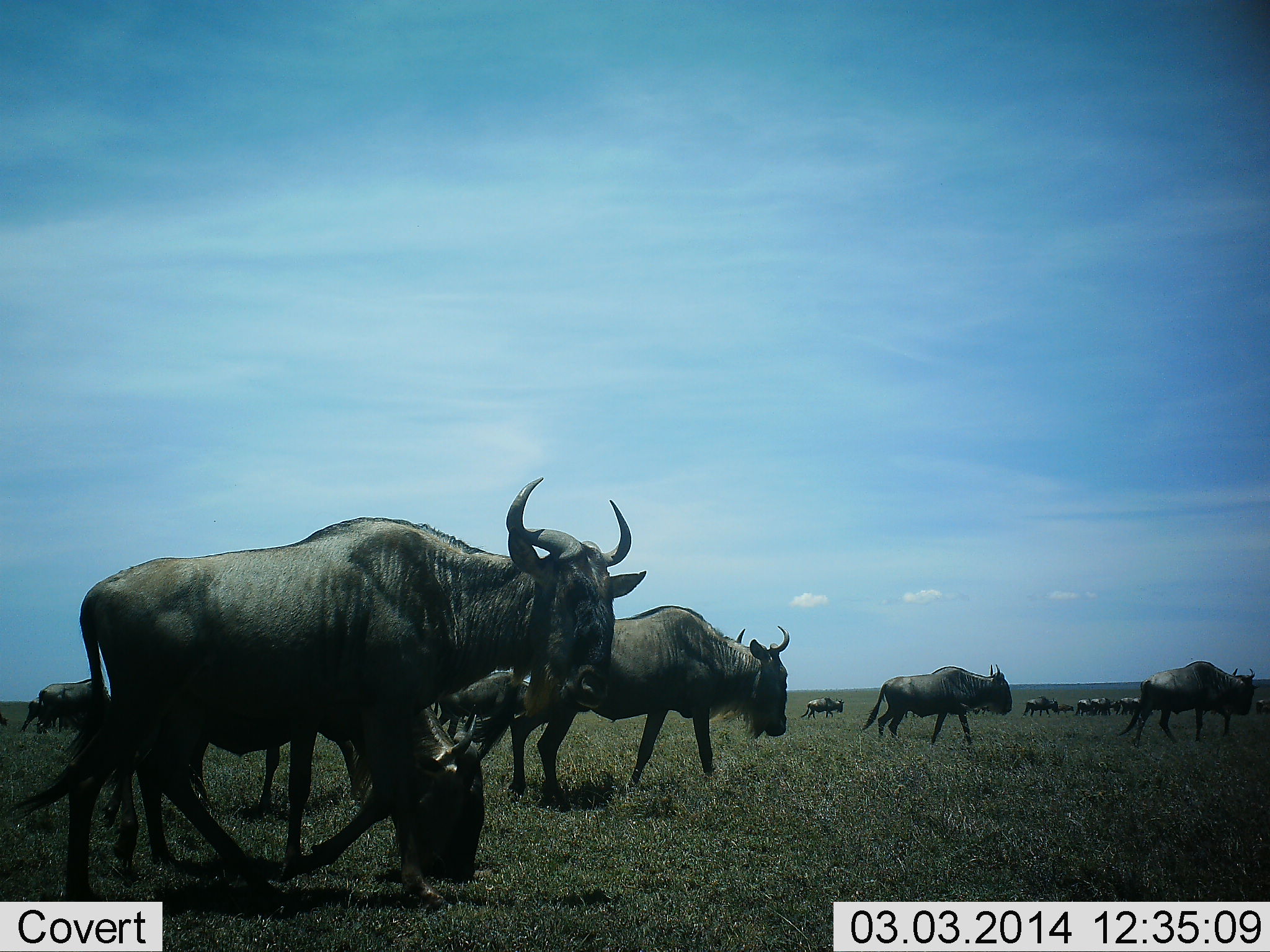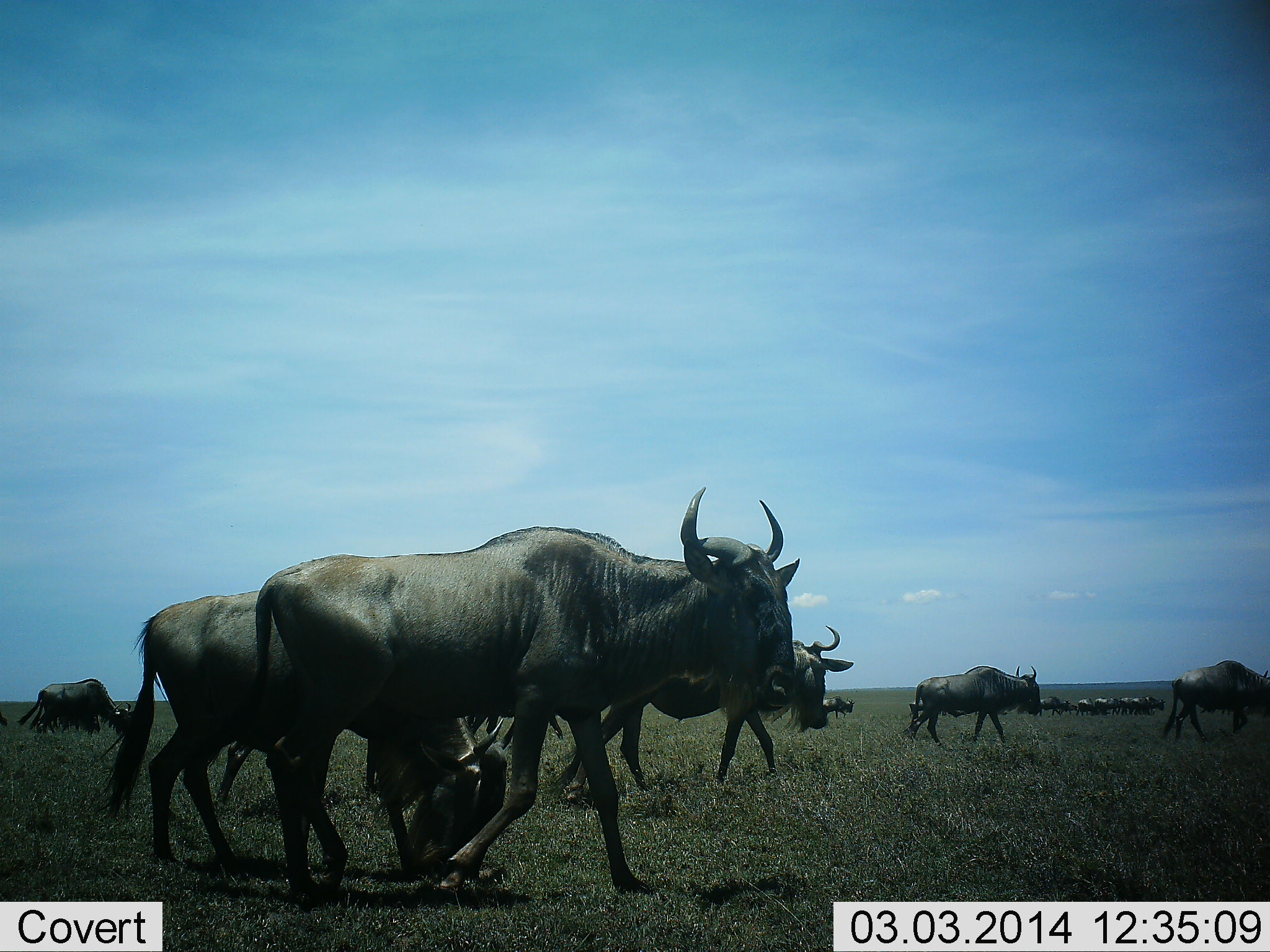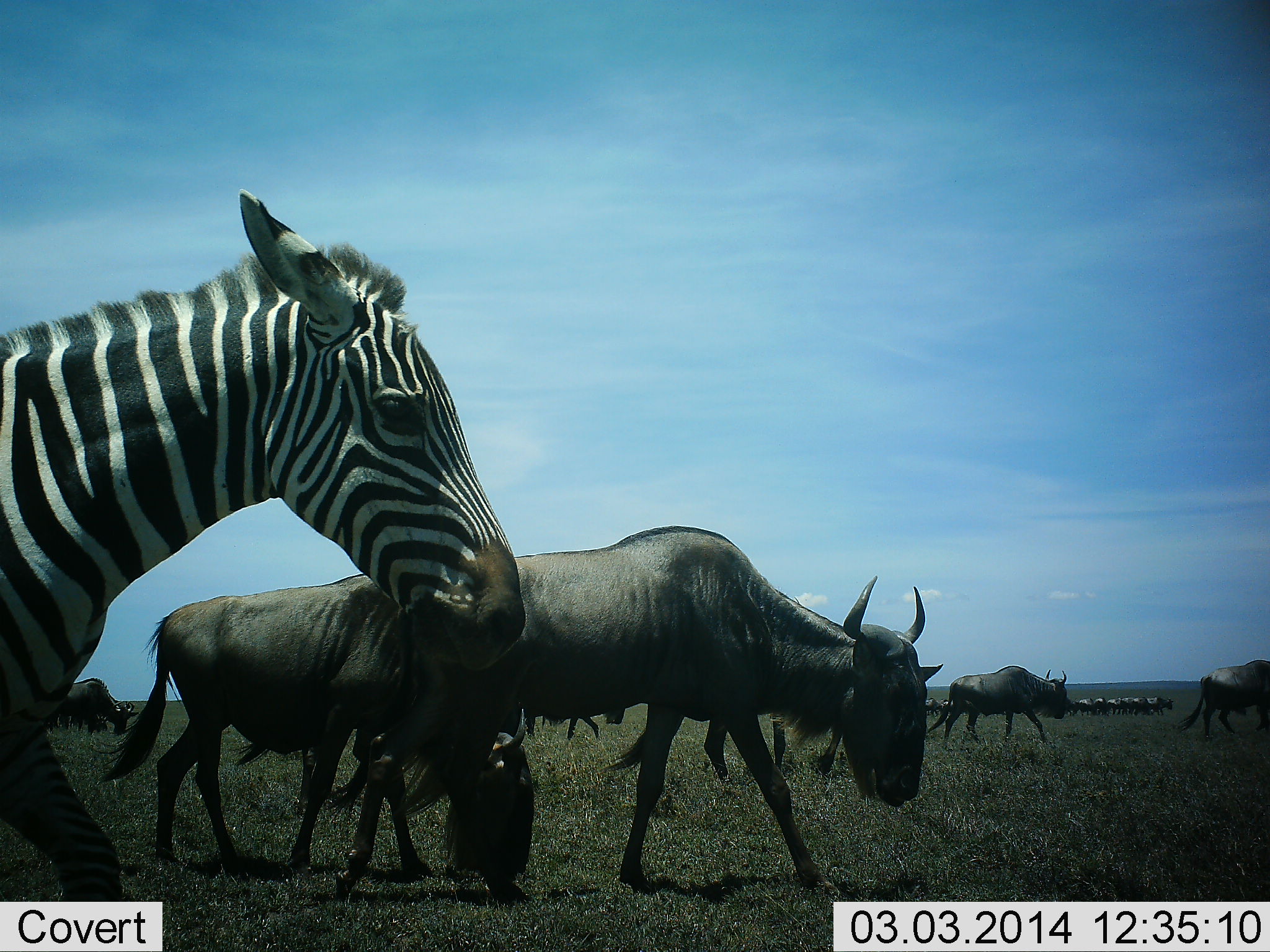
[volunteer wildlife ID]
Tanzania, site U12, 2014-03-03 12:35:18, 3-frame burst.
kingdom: Animalia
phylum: Chordata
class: Mammalia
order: Artiodactyla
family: Bovidae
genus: Connochaetes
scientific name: Connochaetes taurinus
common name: blue wildebeest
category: wildebeest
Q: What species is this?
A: Wildebeest (blue wildebeest) (Connochaetes taurinus).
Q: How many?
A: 11-50.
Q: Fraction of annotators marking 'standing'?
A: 15%.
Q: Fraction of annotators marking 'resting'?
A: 0%.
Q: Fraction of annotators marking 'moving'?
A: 100%.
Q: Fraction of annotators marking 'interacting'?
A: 0%.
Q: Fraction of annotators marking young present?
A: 0%.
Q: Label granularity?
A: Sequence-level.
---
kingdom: Animalia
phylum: Chordata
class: Mammalia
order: Perissodactyla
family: Equidae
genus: Equus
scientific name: Equus quagga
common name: plains zebra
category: zebra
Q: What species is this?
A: Zebra (plains zebra) (Equus quagga).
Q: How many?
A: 1.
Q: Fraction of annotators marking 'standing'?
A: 0%.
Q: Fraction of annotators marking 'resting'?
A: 0%.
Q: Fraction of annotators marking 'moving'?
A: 100%.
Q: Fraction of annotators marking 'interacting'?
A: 0%.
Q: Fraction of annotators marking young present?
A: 10%.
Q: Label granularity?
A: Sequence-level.